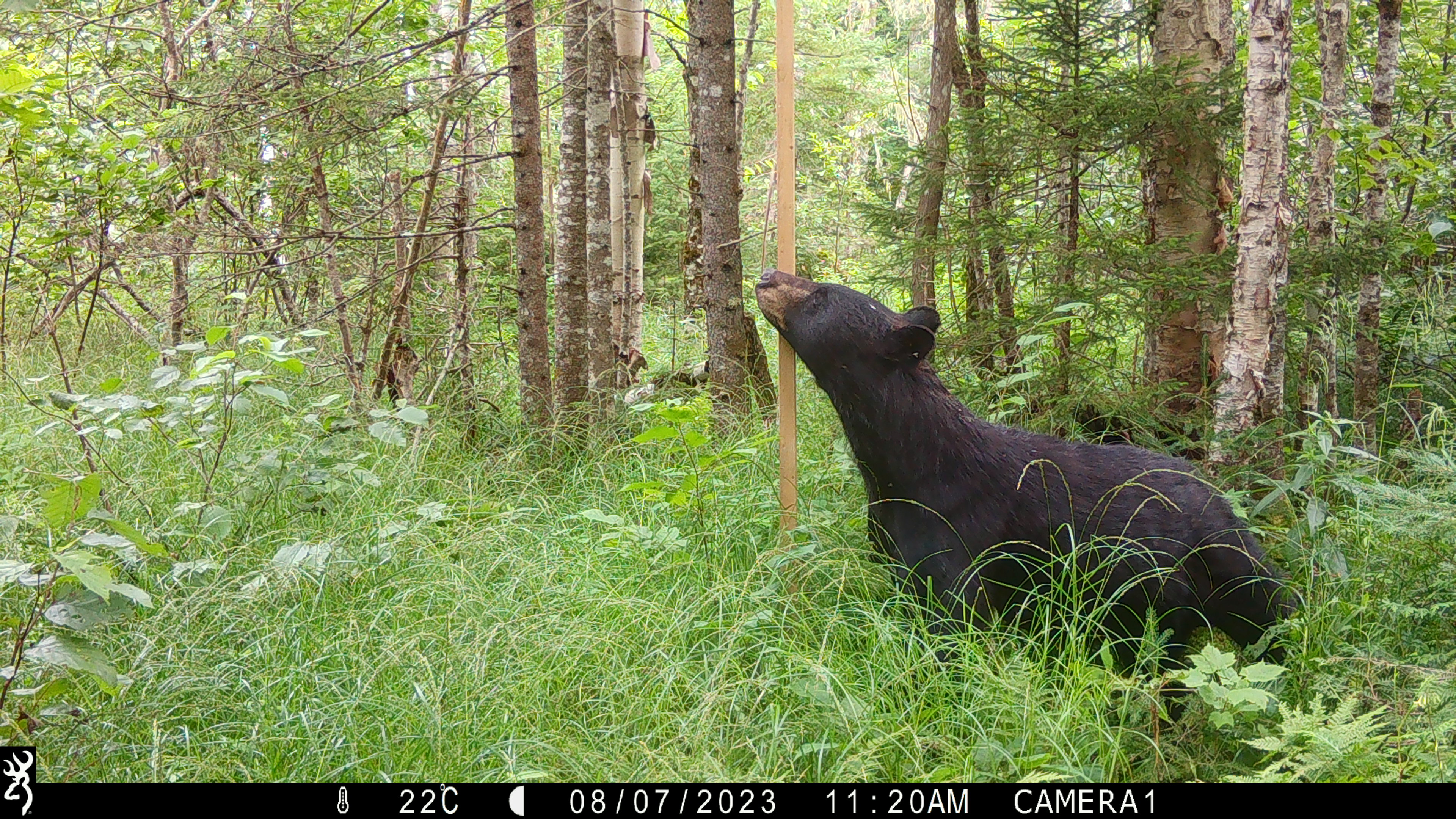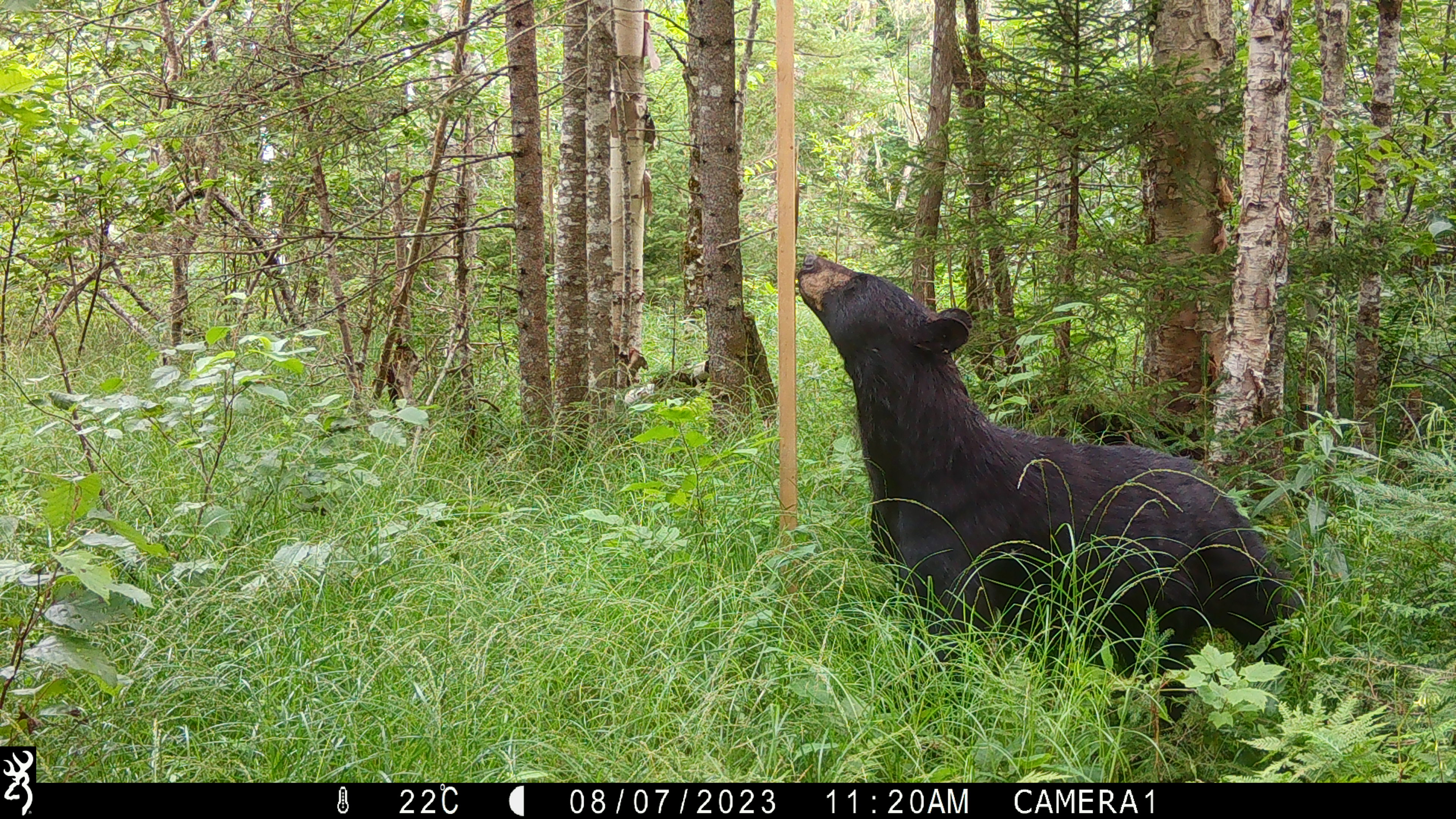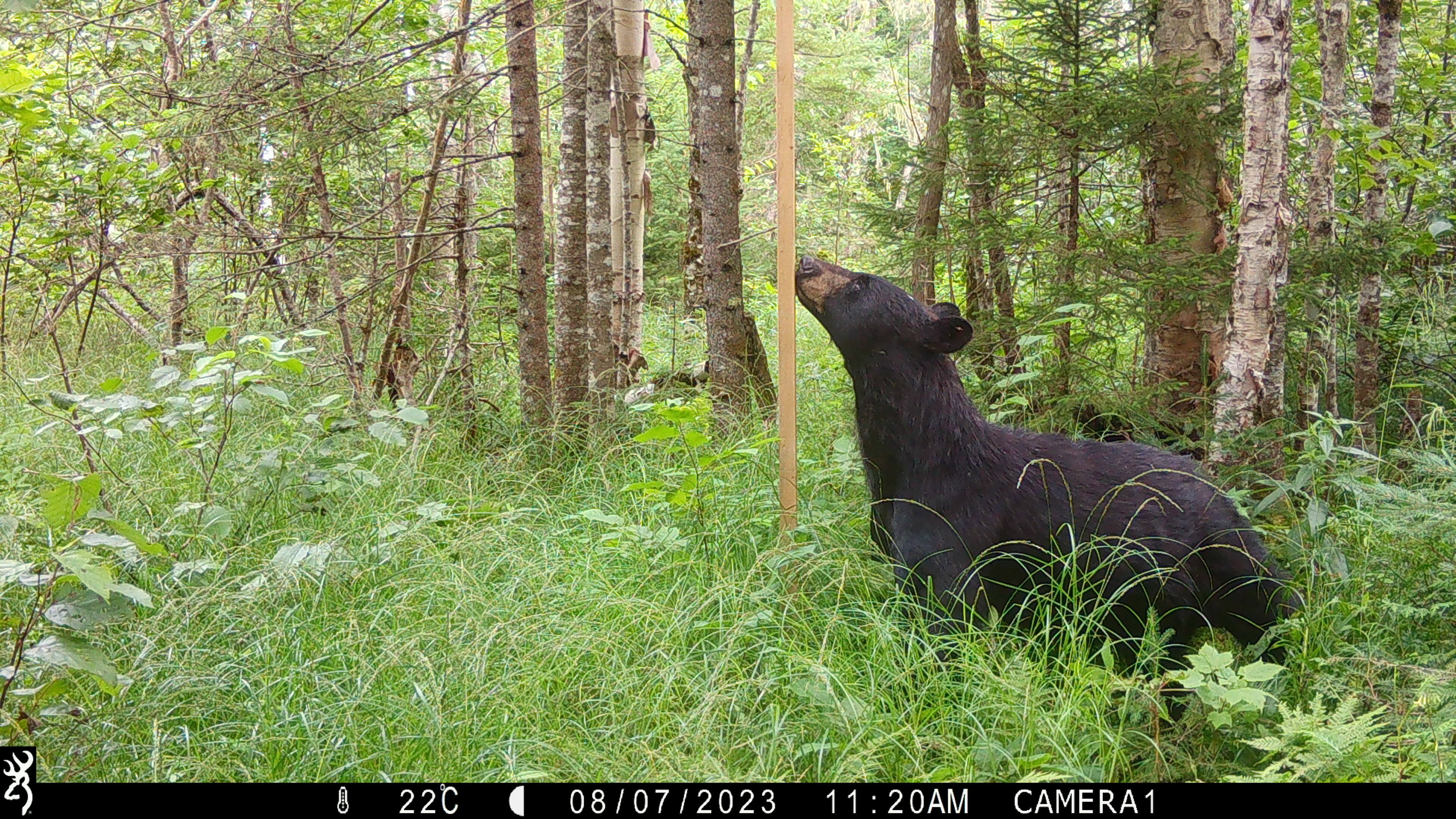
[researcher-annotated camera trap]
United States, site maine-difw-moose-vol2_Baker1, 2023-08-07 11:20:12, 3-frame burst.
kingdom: Animalia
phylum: Chordata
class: Mammalia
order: Carnivora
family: Ursidae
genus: Ursus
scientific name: Ursus americanus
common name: black bear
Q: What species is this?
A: Black bear (Ursus americanus).